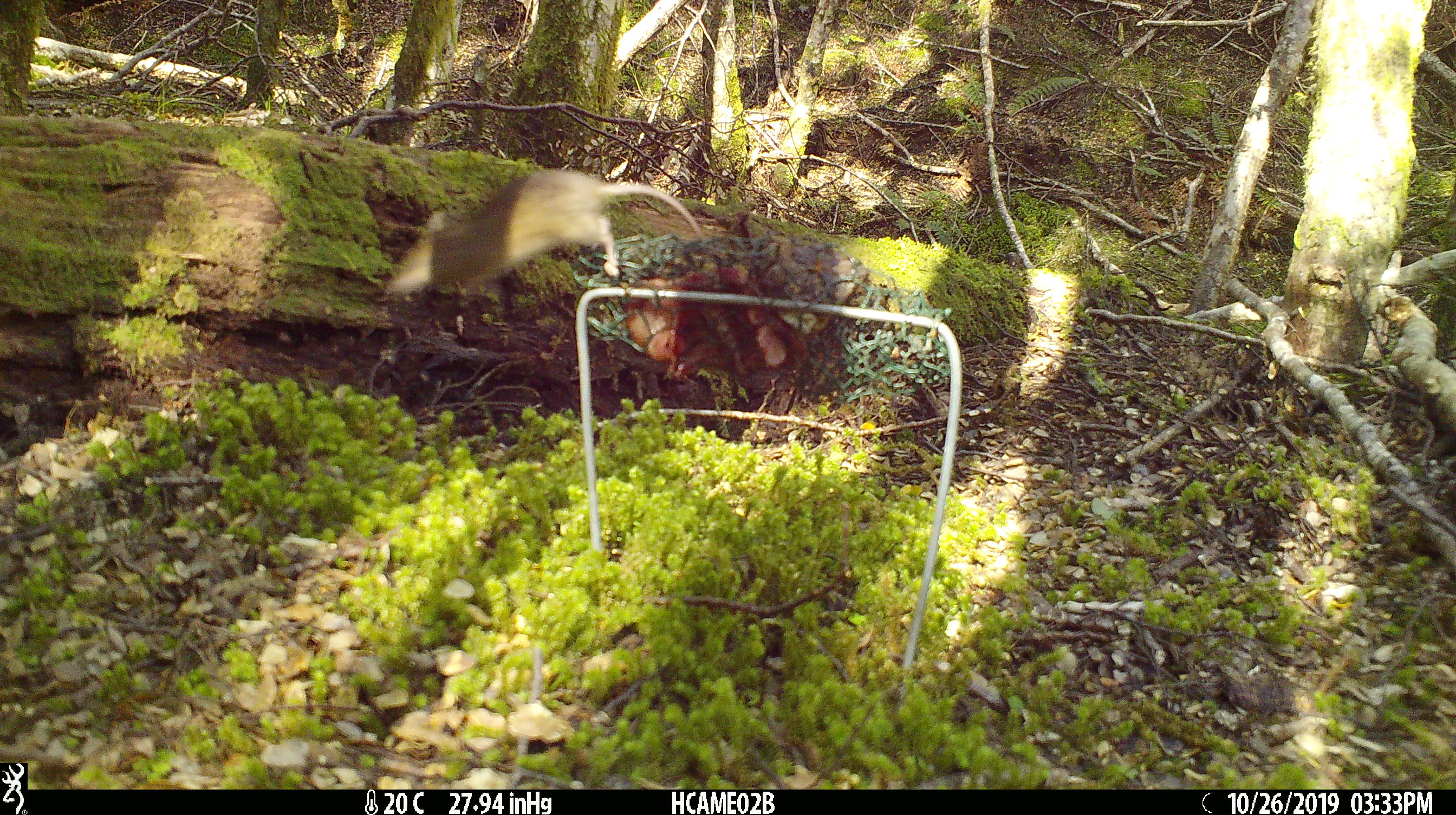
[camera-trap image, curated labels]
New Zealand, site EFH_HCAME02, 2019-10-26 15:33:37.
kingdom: Animalia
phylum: Chordata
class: Mammalia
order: Rodentia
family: Muridae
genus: Mus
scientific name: Mus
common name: mouse